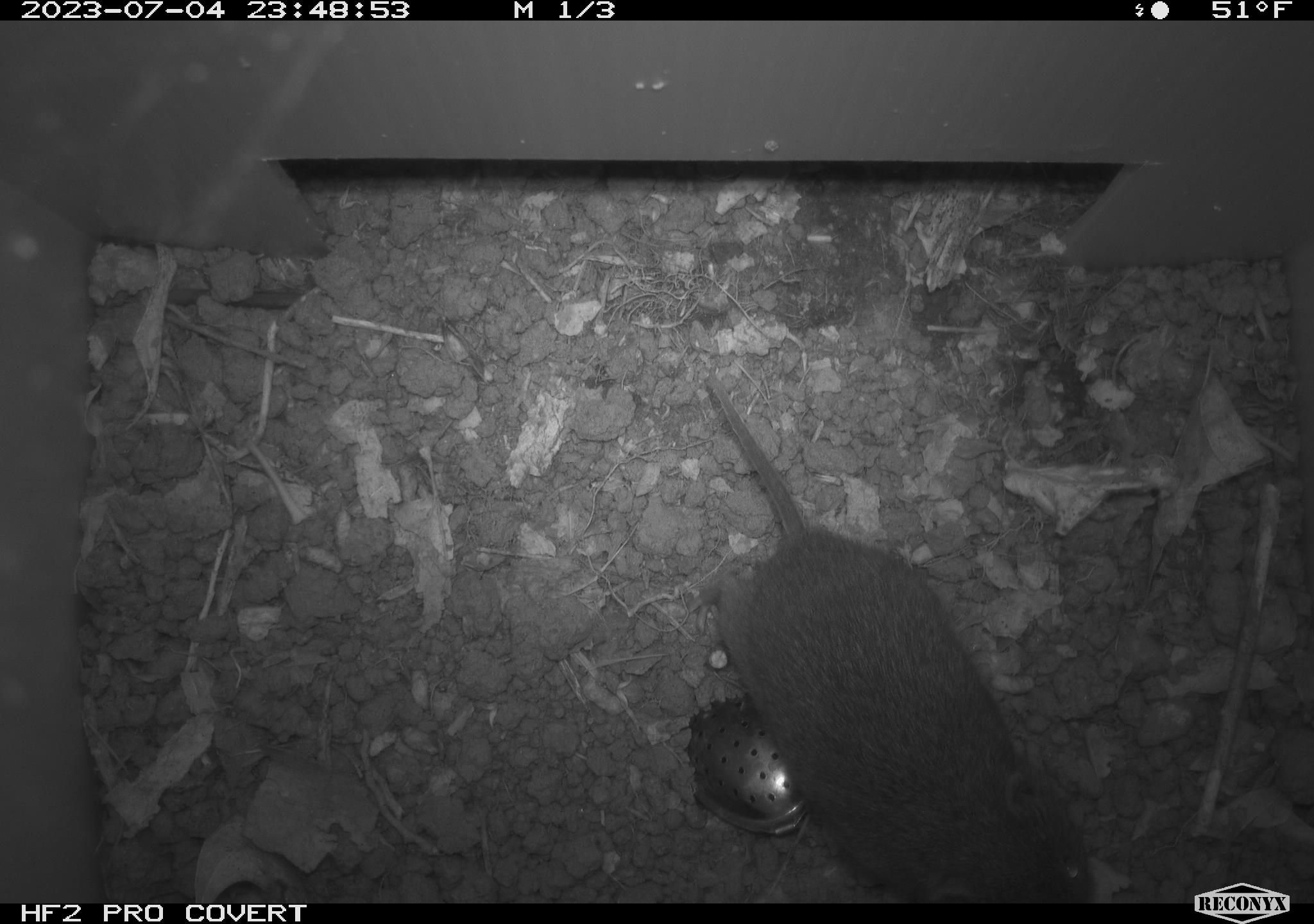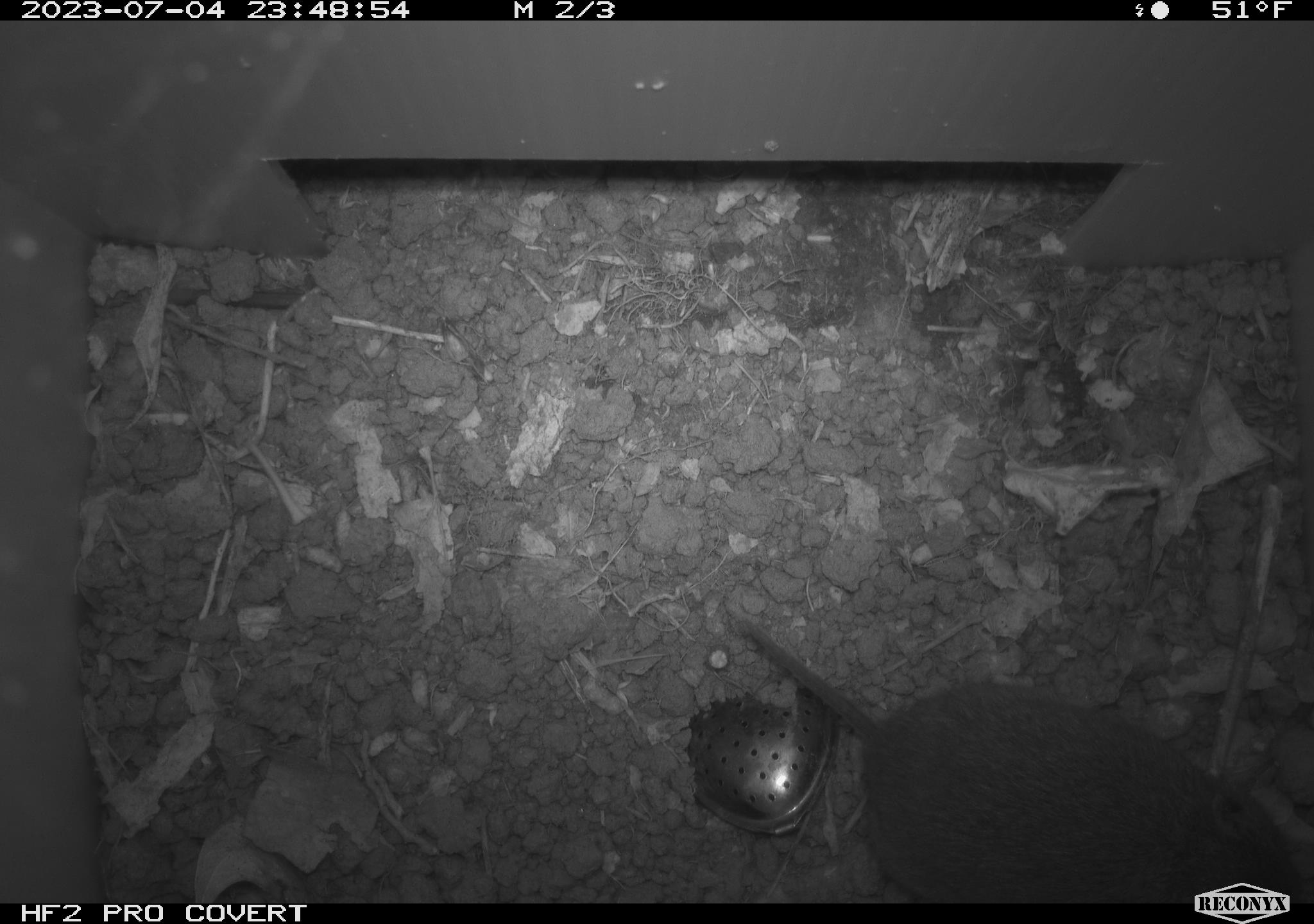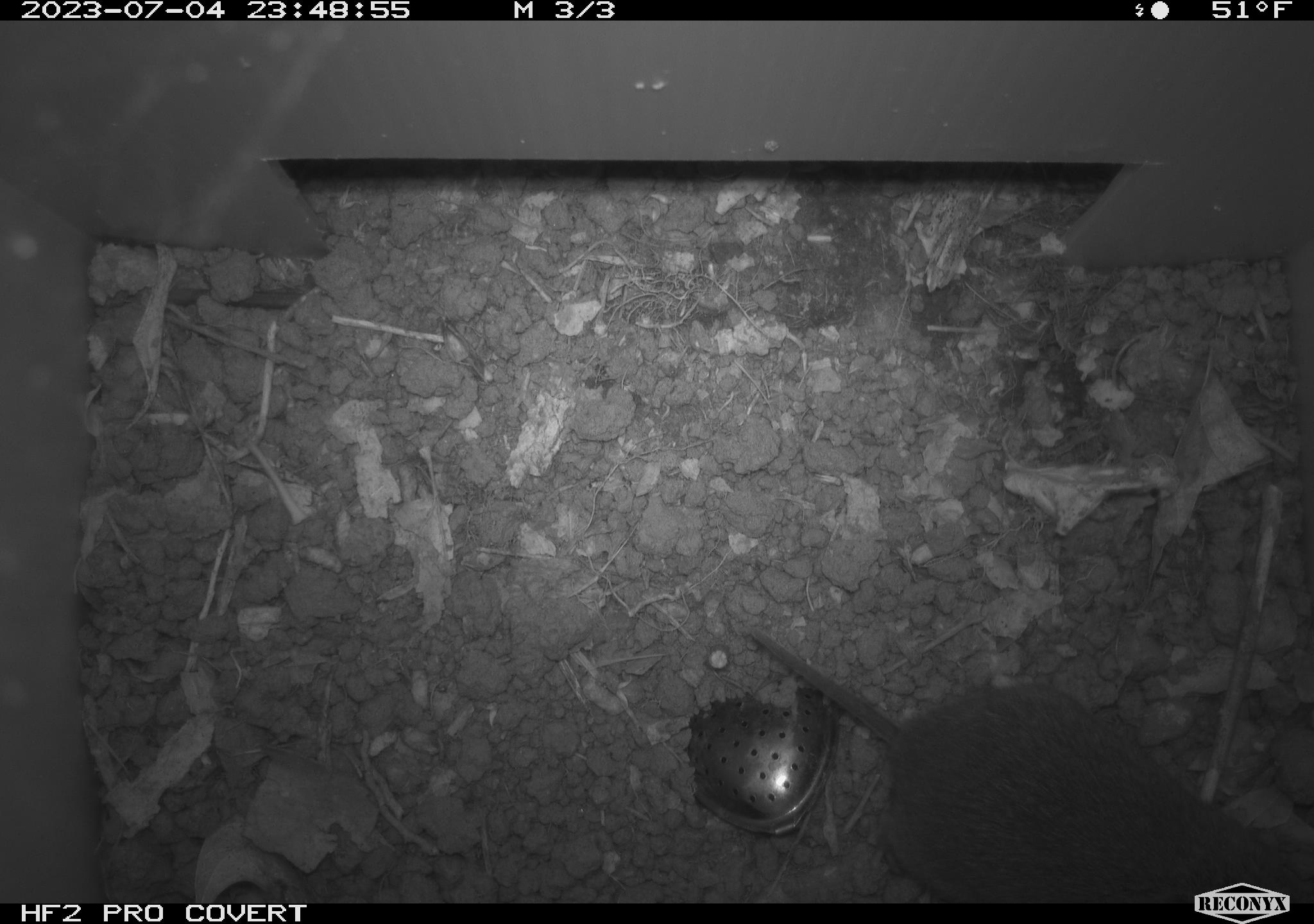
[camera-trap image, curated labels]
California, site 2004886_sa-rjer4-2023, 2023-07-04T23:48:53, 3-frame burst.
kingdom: Animalia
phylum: Chordata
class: Mammalia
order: Rodentia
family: Cricetidae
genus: Microtus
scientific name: Microtus californicus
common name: california vole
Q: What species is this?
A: California vole (Microtus californicus).